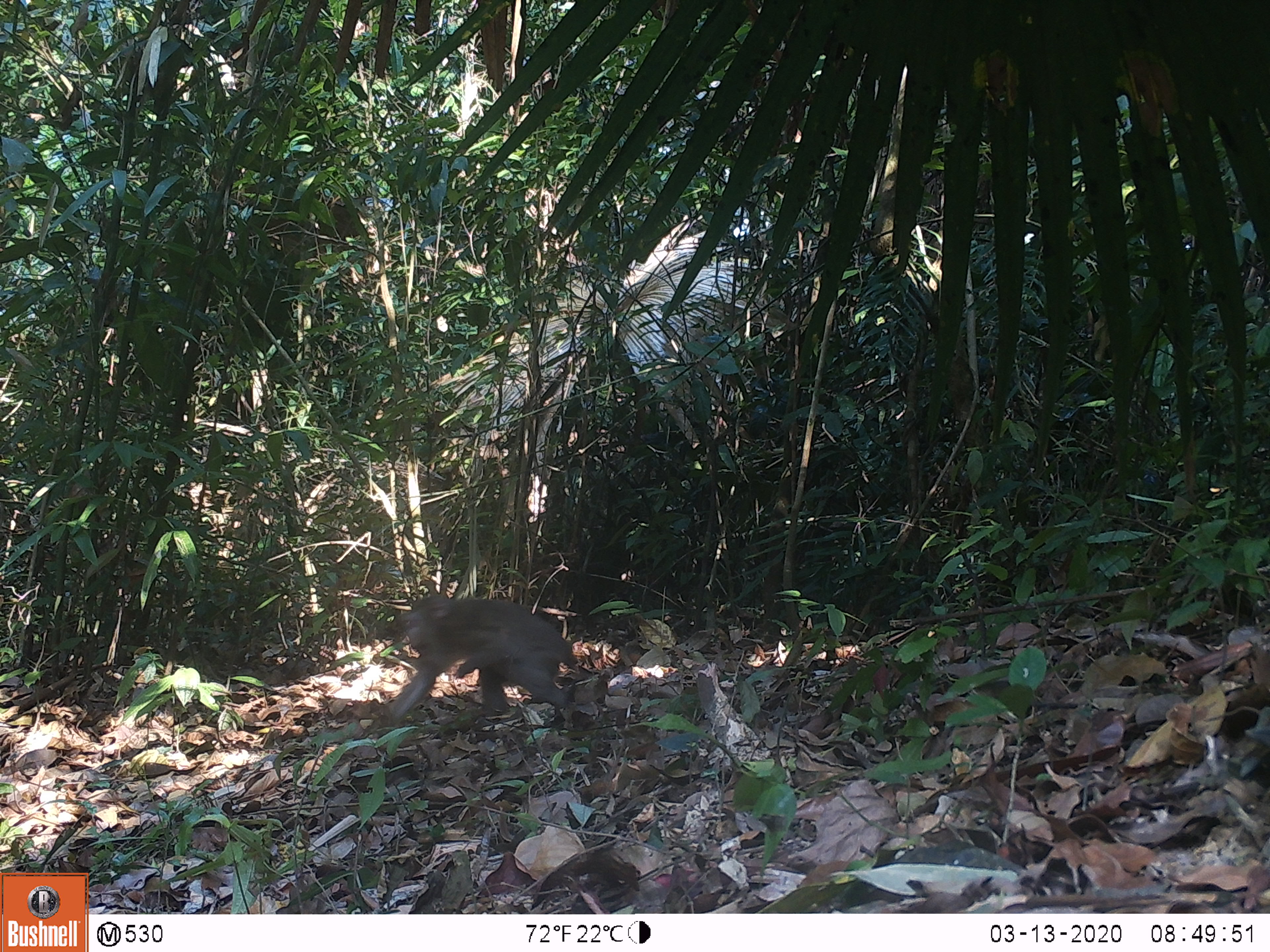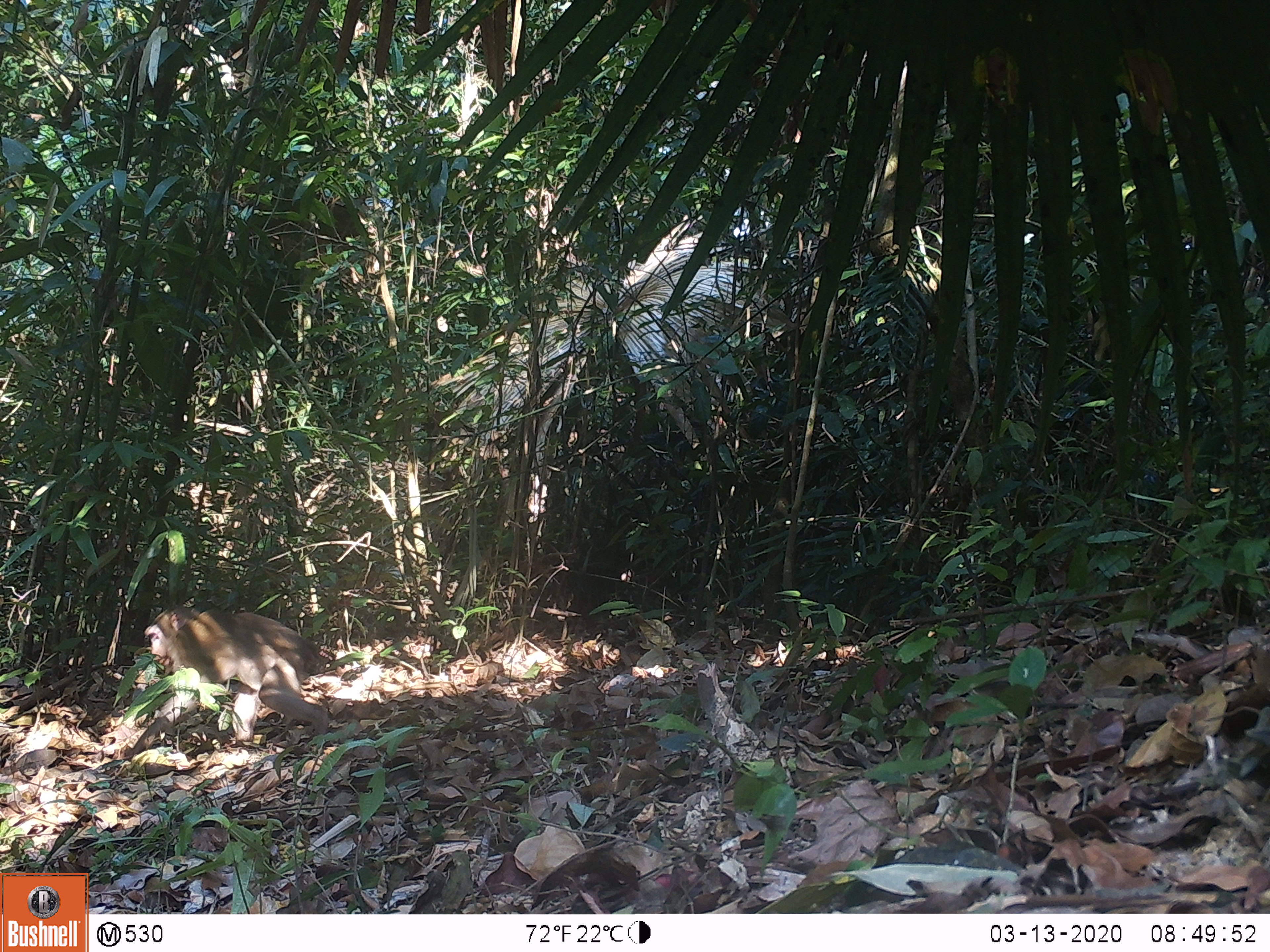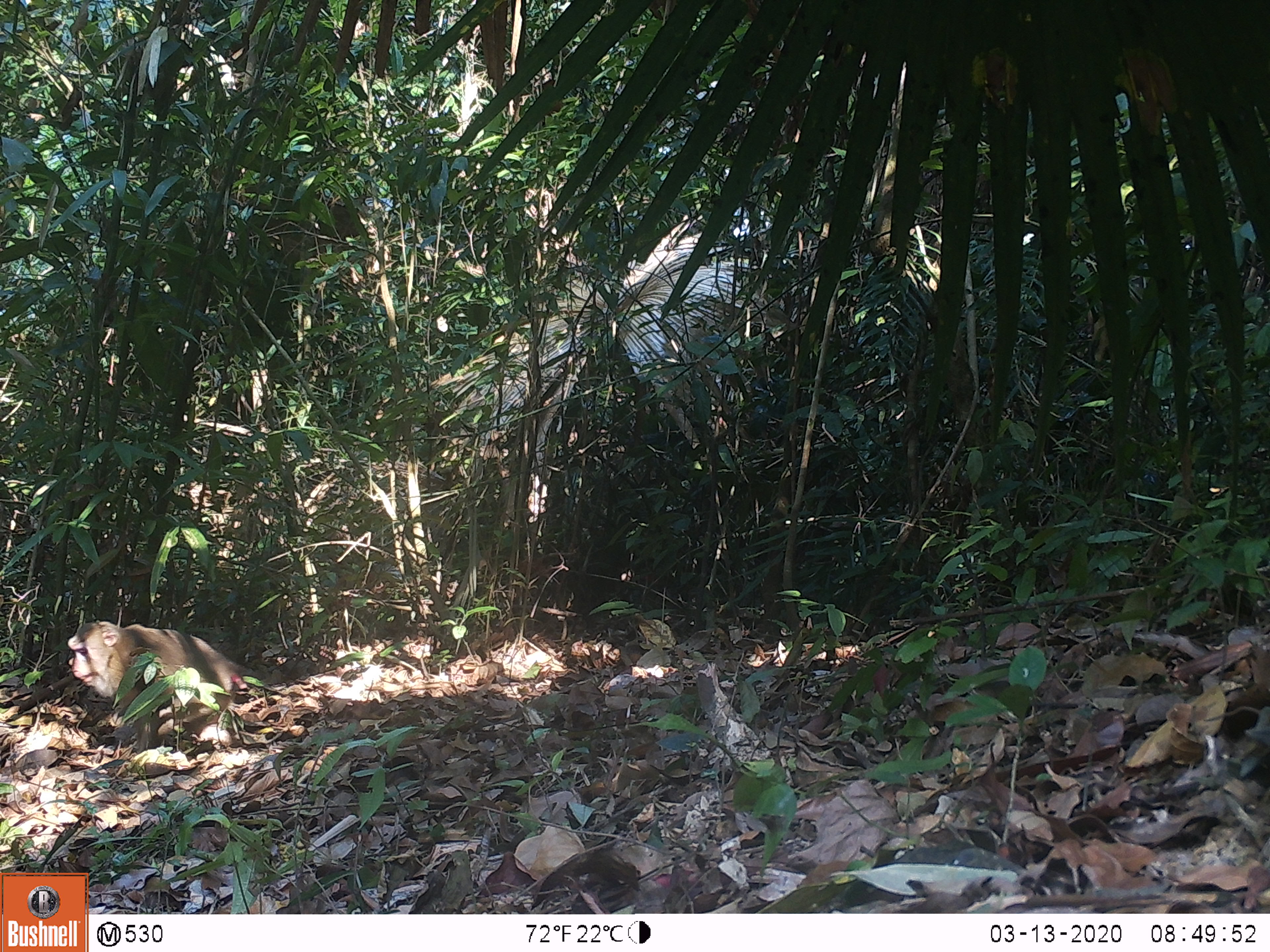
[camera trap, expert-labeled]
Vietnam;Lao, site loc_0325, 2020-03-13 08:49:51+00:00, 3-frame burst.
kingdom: Animalia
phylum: Chordata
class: Mammalia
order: Primates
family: Cercopithecidae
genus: Macaca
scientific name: Macaca nemestrina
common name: pig-tailed macaque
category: pig tailed macaque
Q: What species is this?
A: Pig tailed macaque (pig-tailed macaque) (Macaca nemestrina).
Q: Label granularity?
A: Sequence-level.